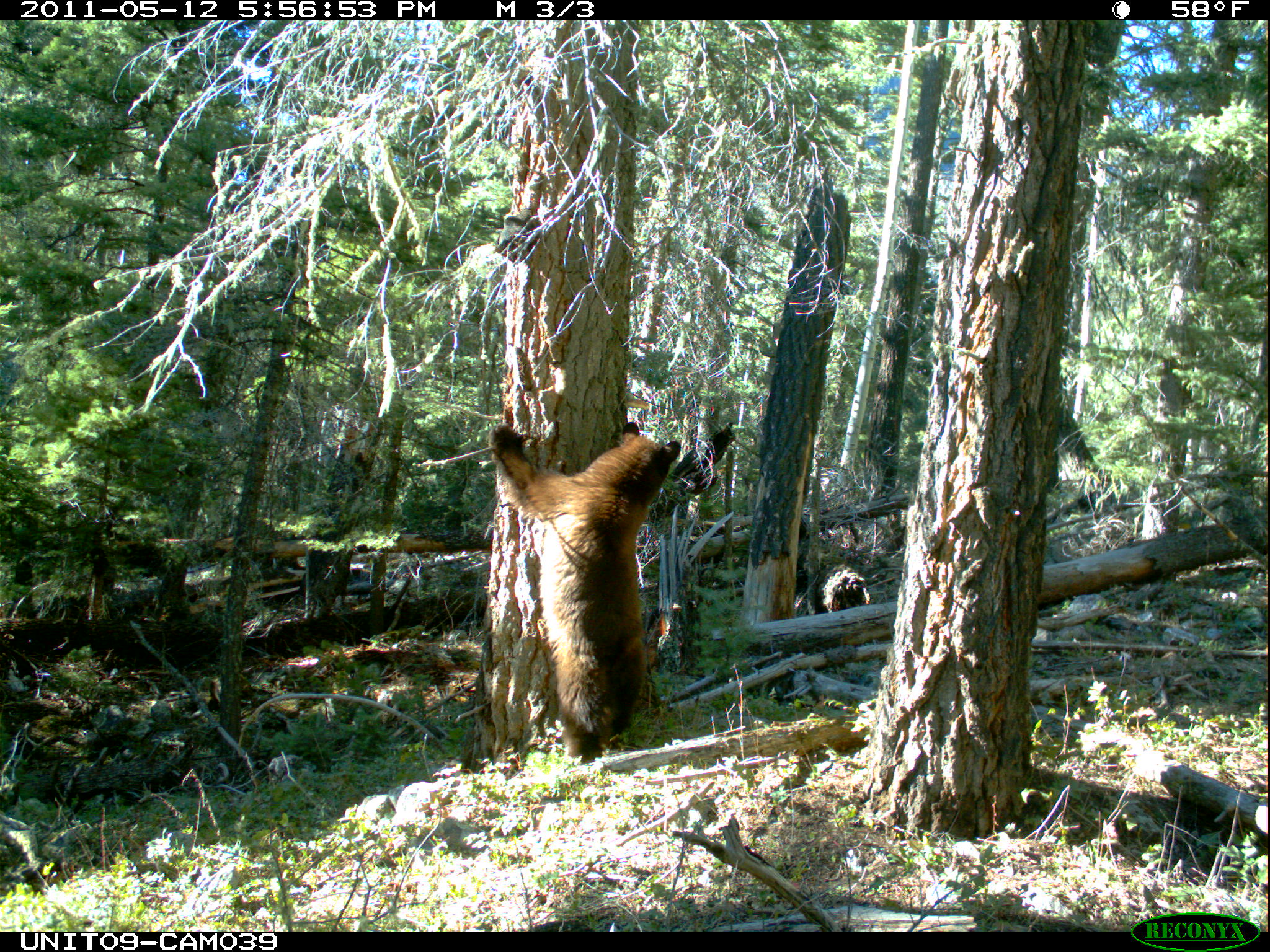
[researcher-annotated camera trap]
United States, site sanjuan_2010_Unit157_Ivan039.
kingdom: Animalia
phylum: Chordata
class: Mammalia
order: Carnivora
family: Ursidae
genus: Ursus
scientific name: Ursus americanus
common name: american black bear